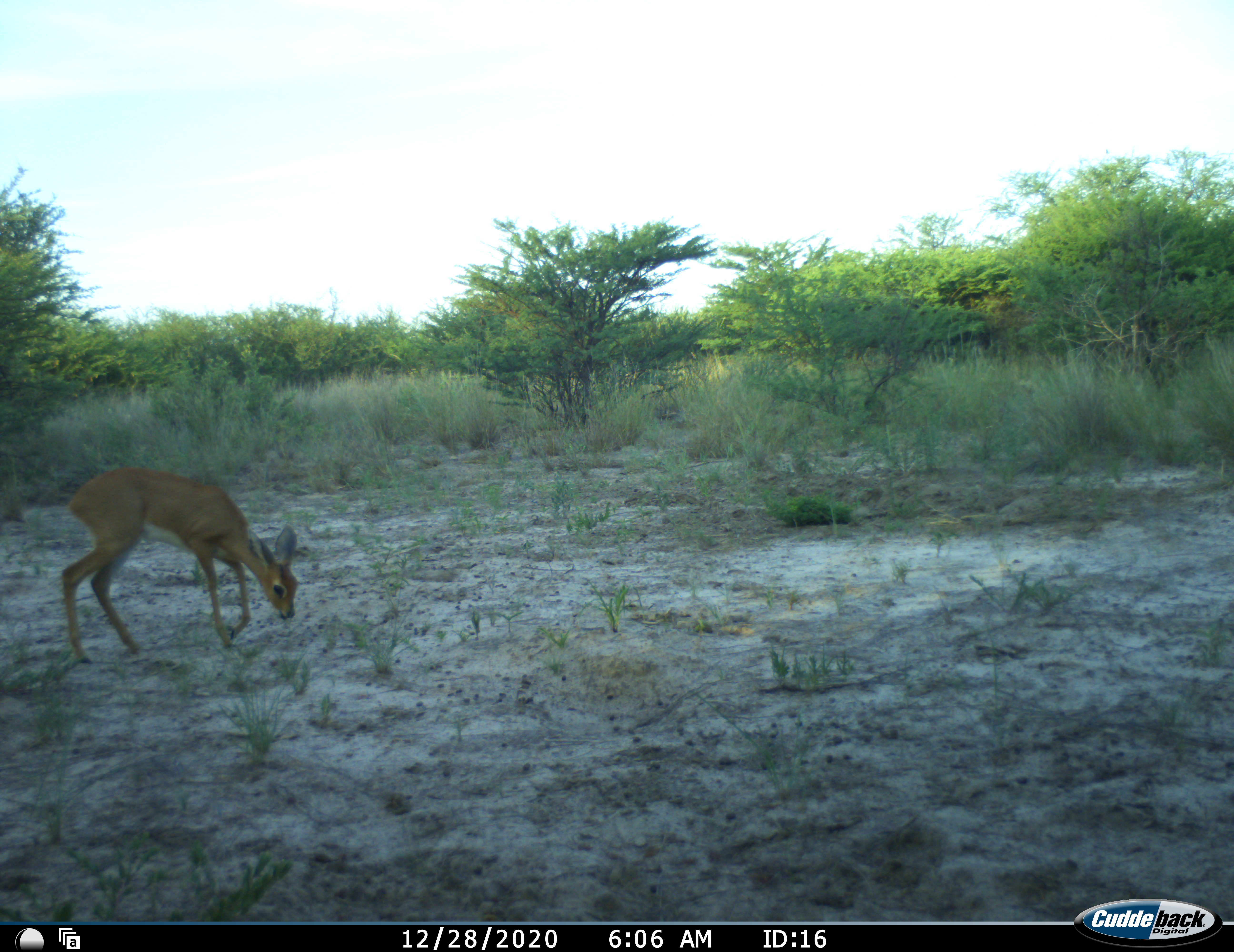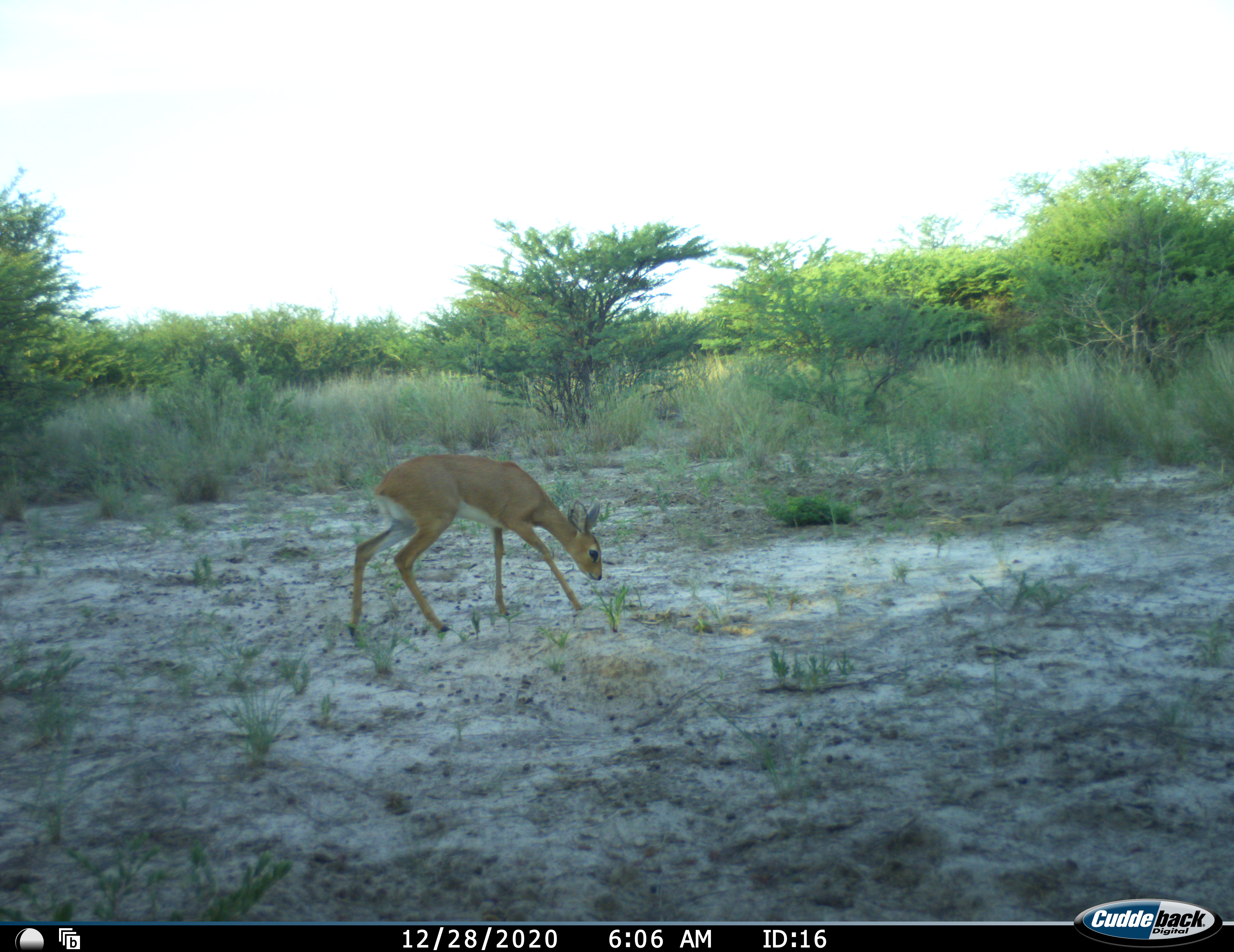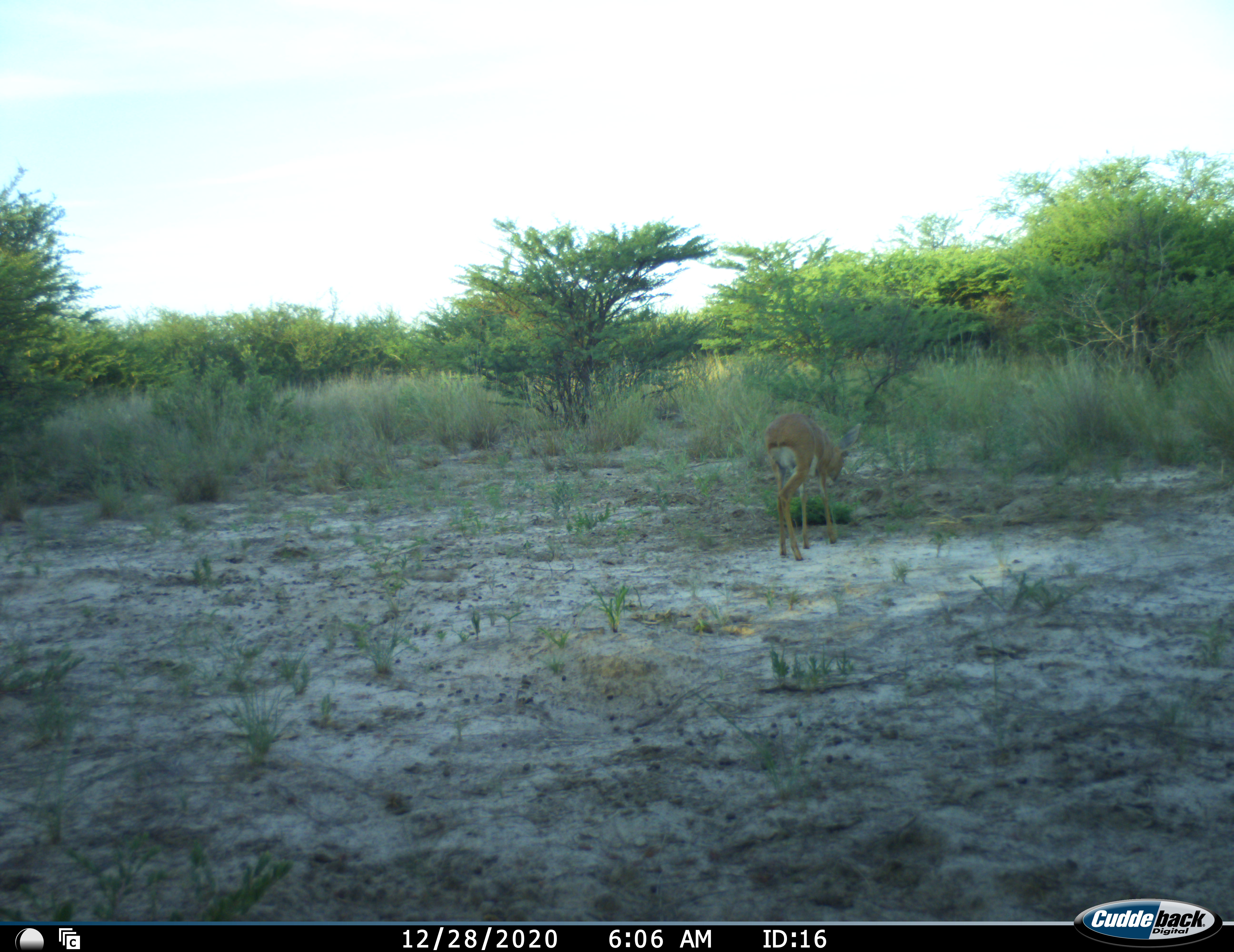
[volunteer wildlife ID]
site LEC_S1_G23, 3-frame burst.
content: unidentified animal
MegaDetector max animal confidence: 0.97